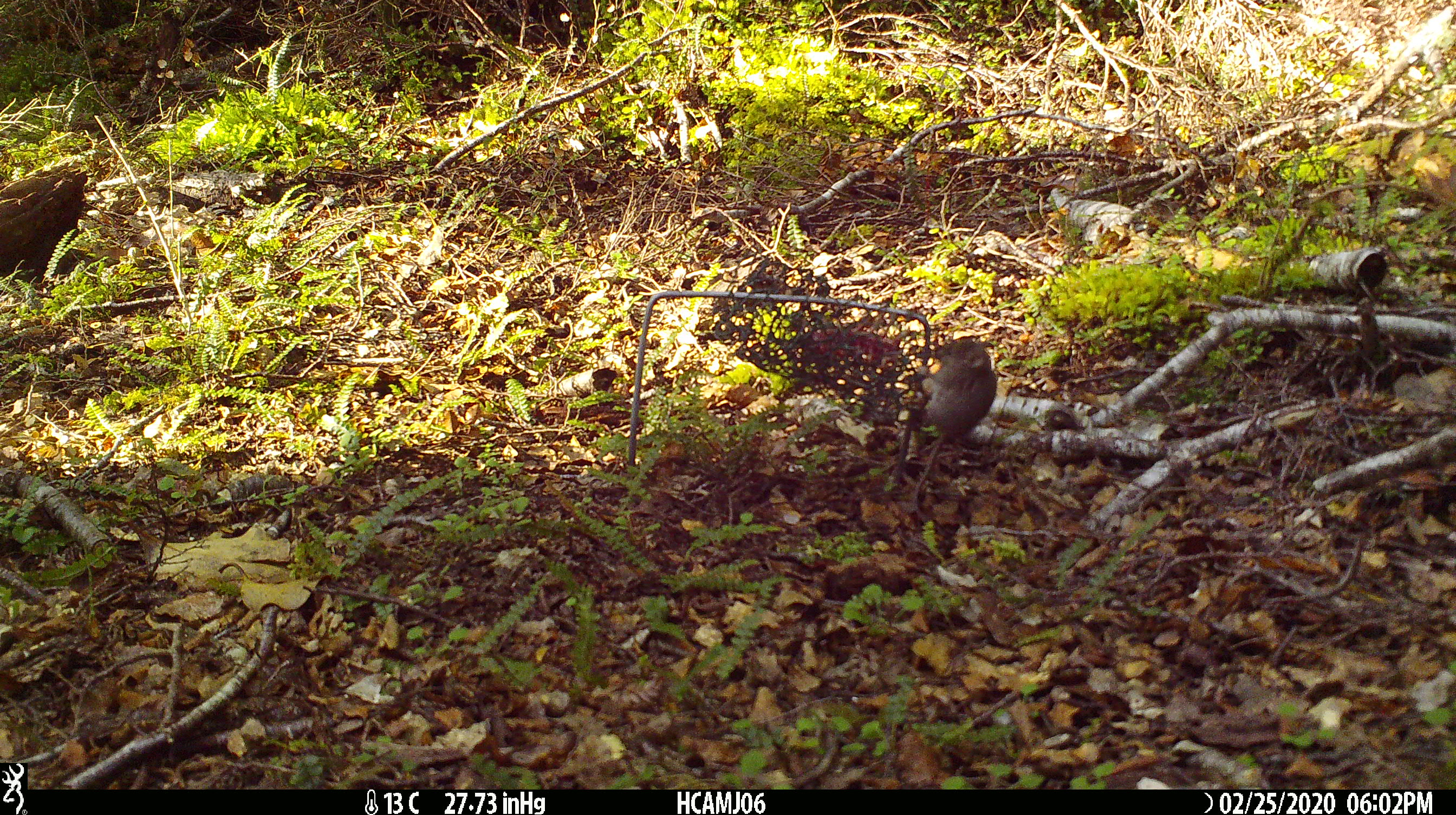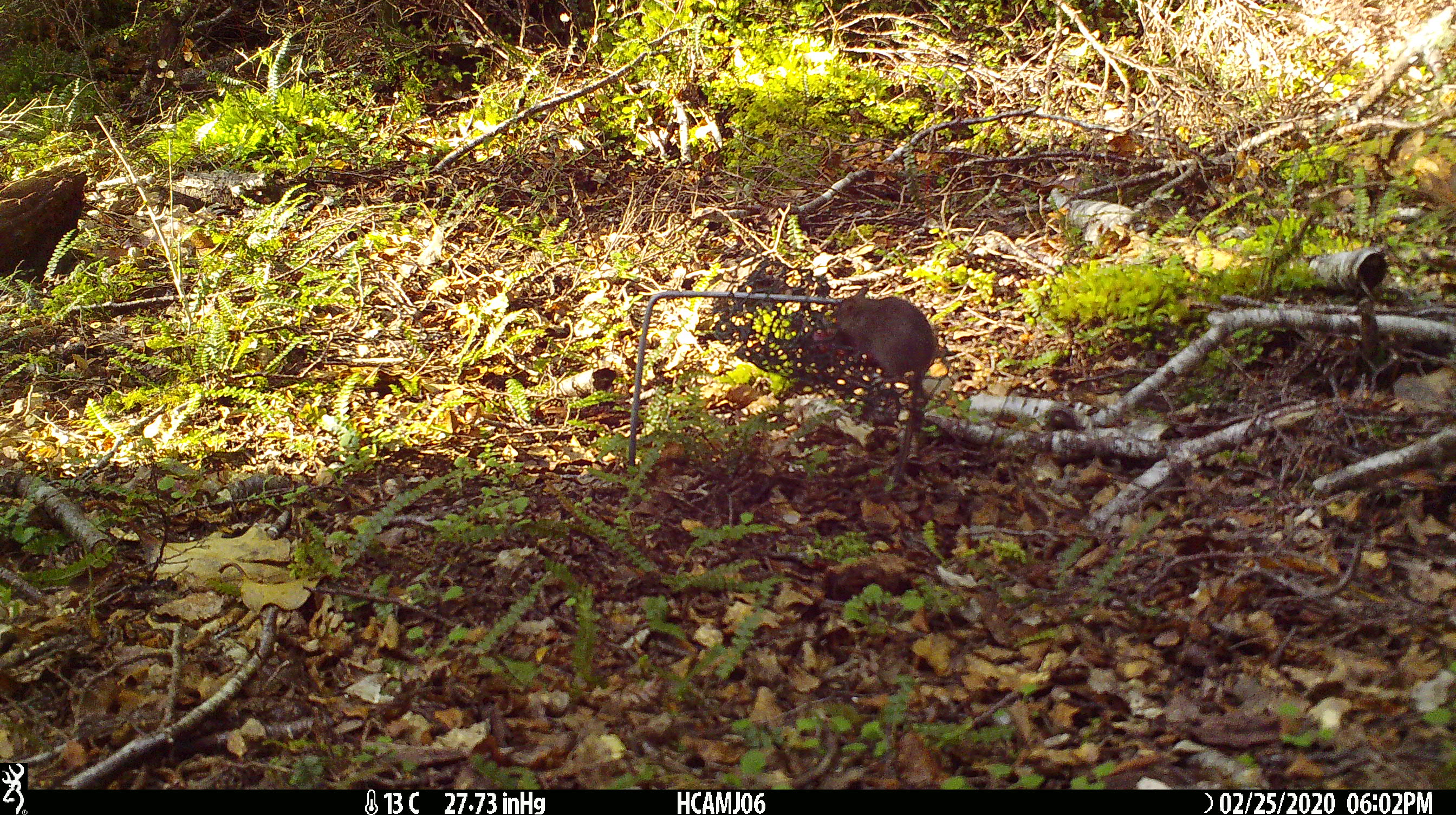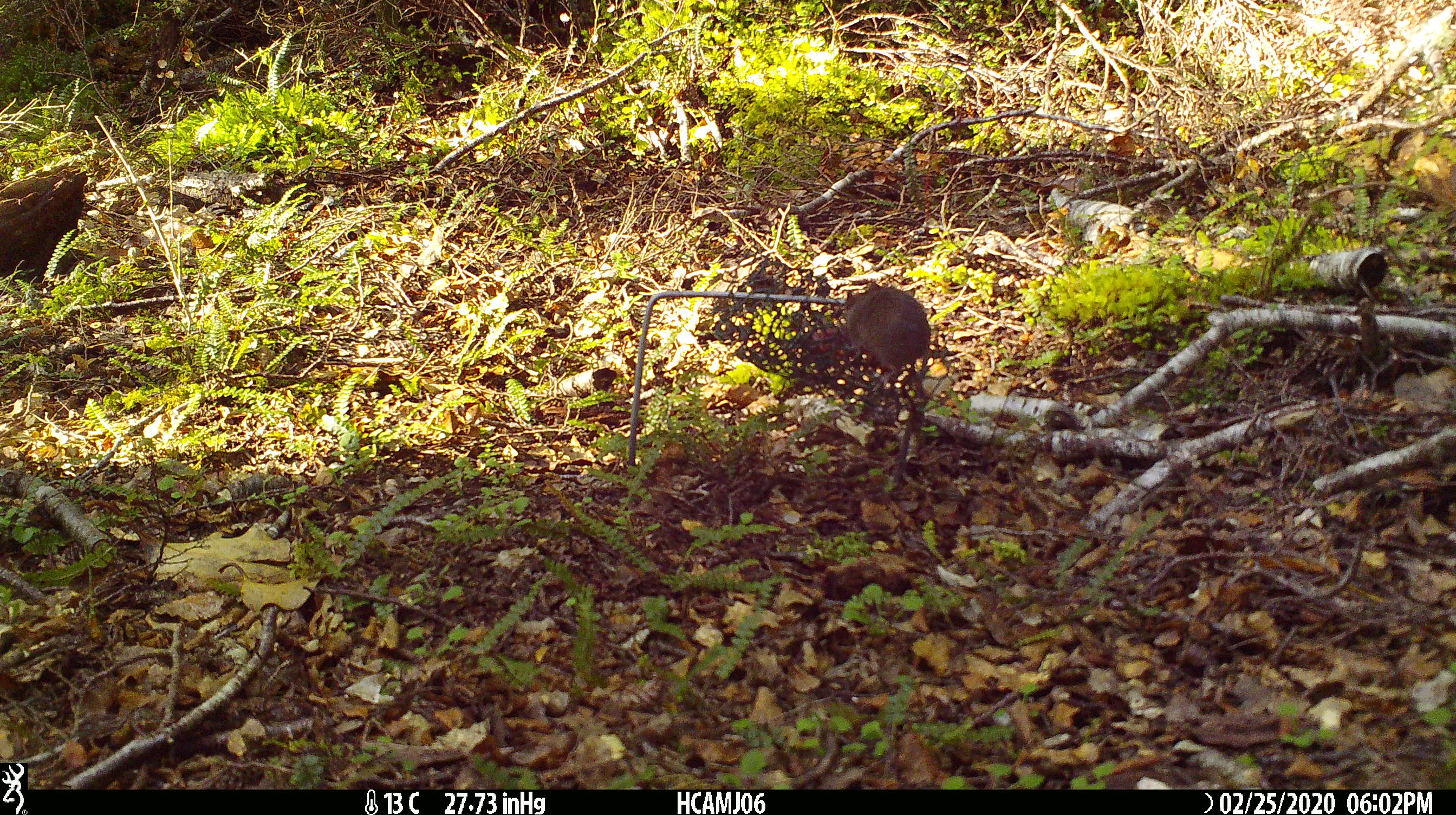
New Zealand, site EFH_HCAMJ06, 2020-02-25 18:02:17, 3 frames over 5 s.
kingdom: Animalia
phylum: Chordata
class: Mammalia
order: Rodentia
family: Muridae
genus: Mus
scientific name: Mus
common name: mouse